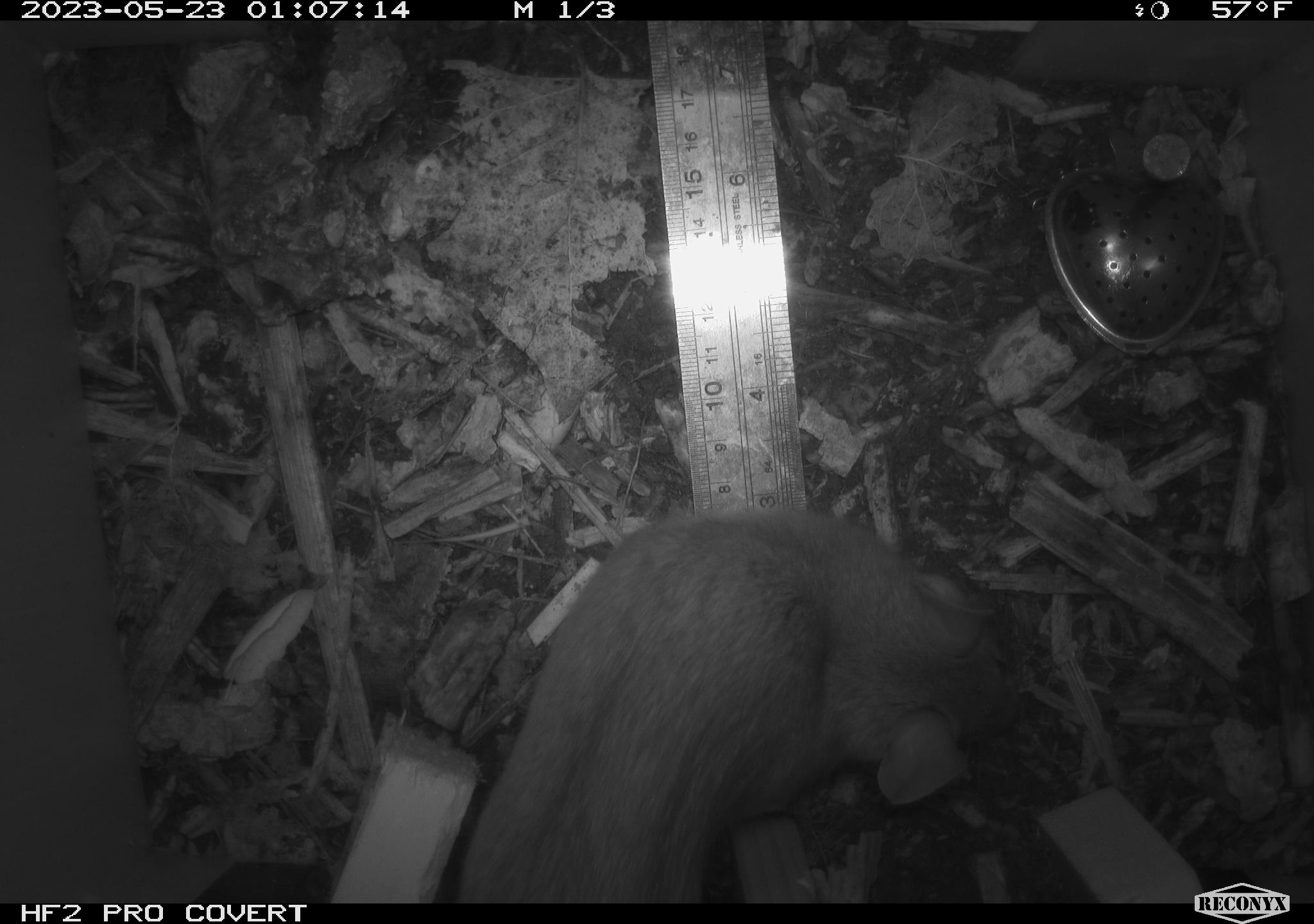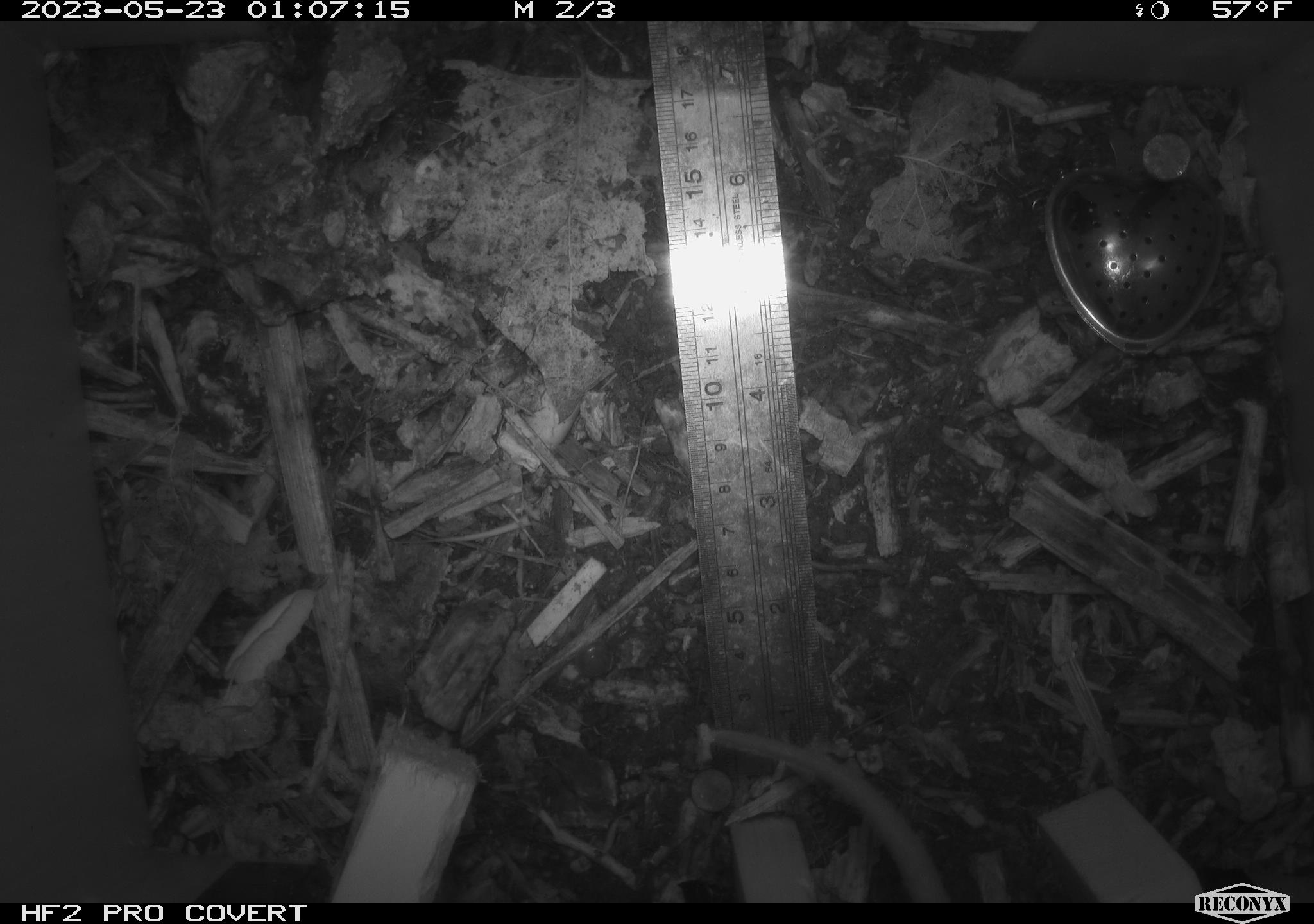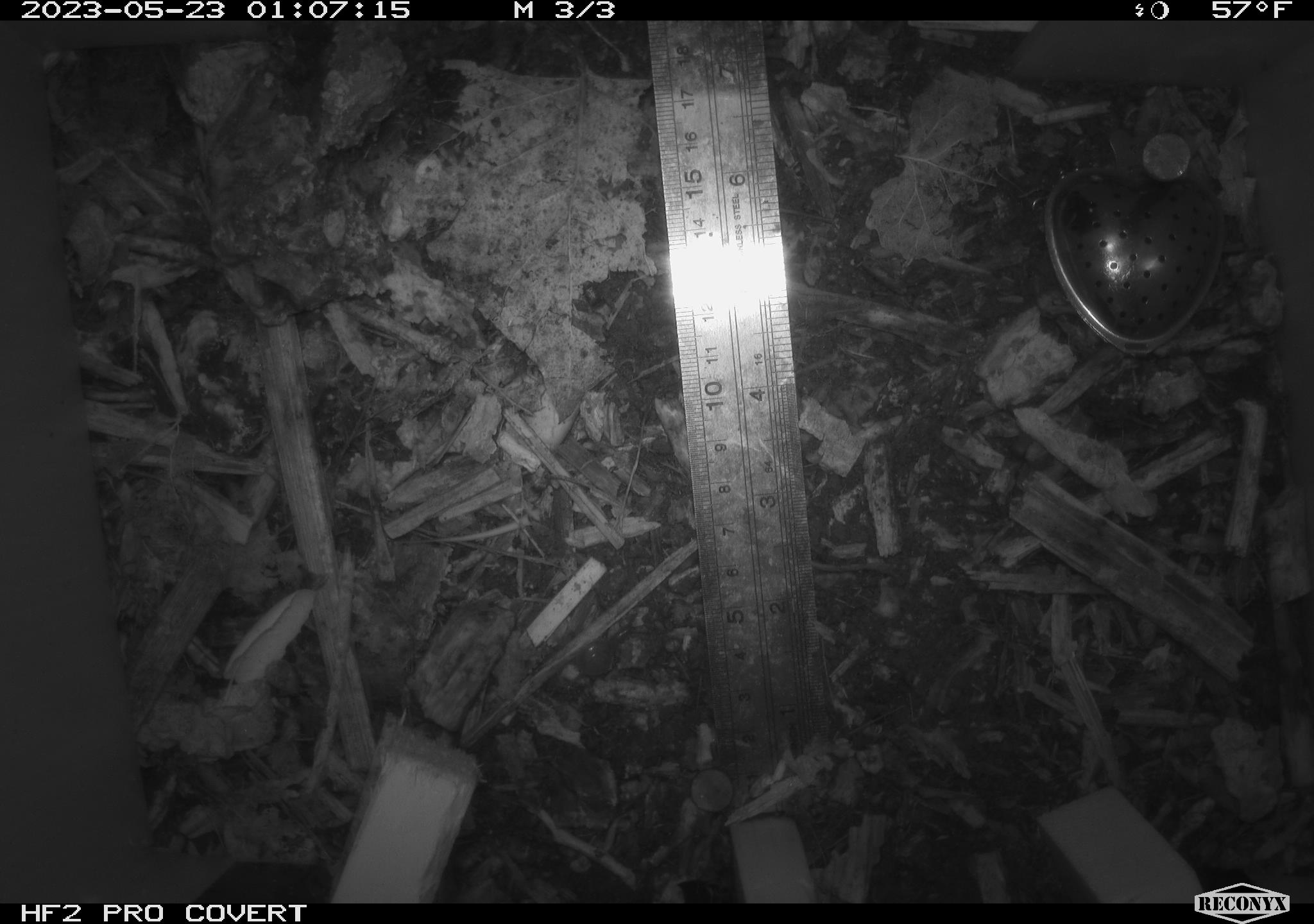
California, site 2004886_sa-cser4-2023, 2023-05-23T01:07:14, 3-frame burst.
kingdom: Animalia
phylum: Chordata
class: Mammalia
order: Rodentia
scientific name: Rodentia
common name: woodrat or rat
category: woodrat or rat species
Woodrat or rat species (woodrat or rat) (Rodentia).